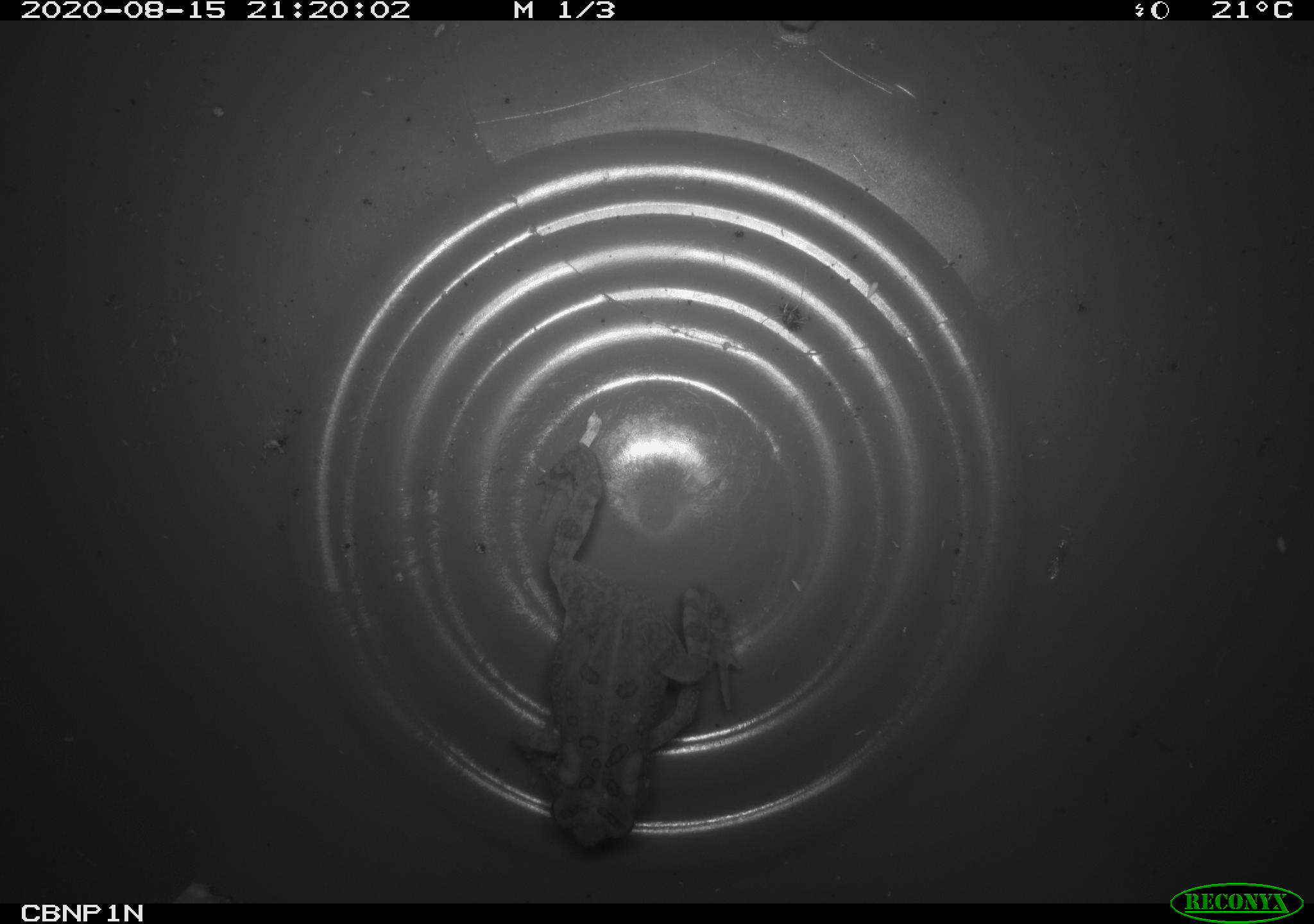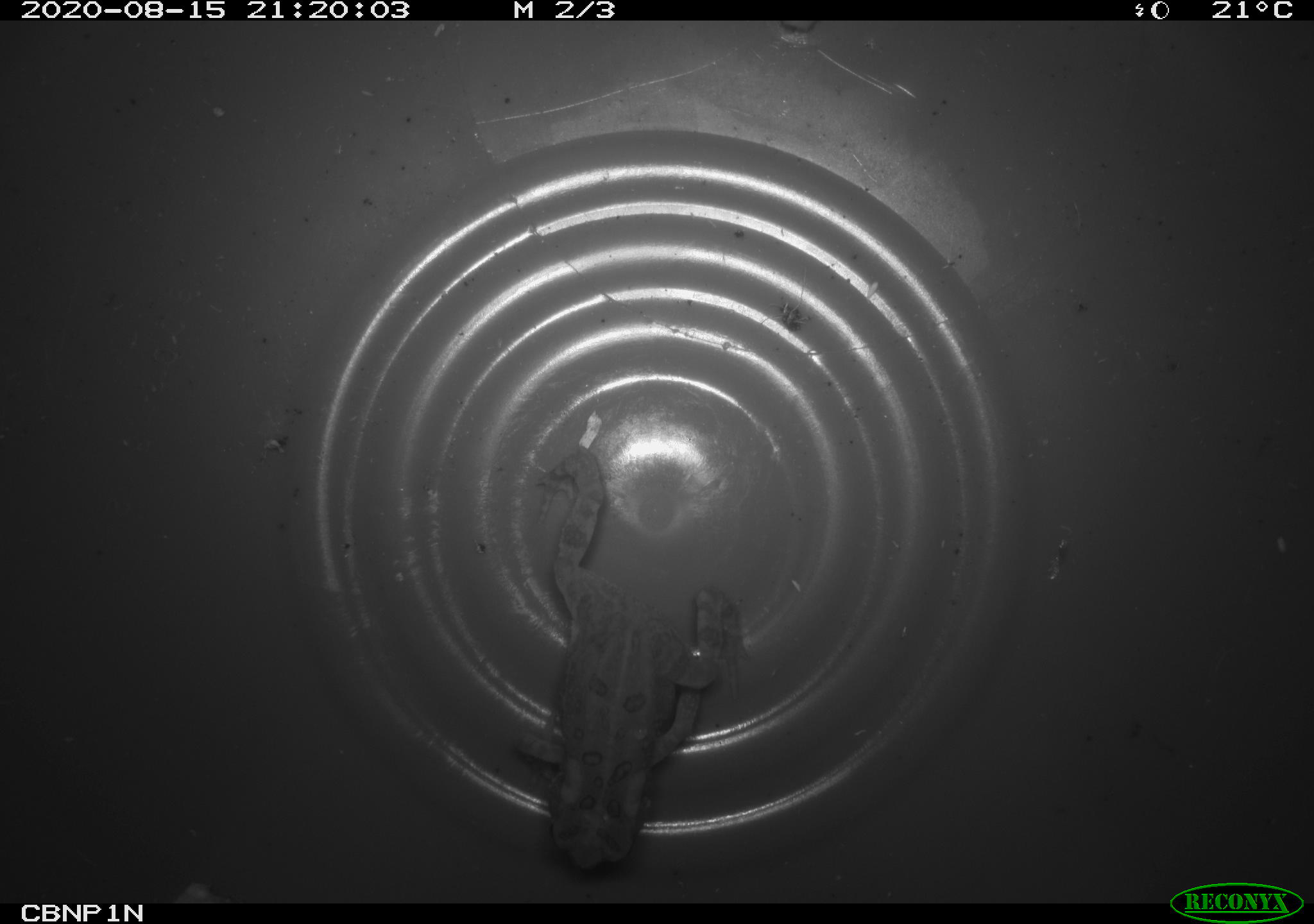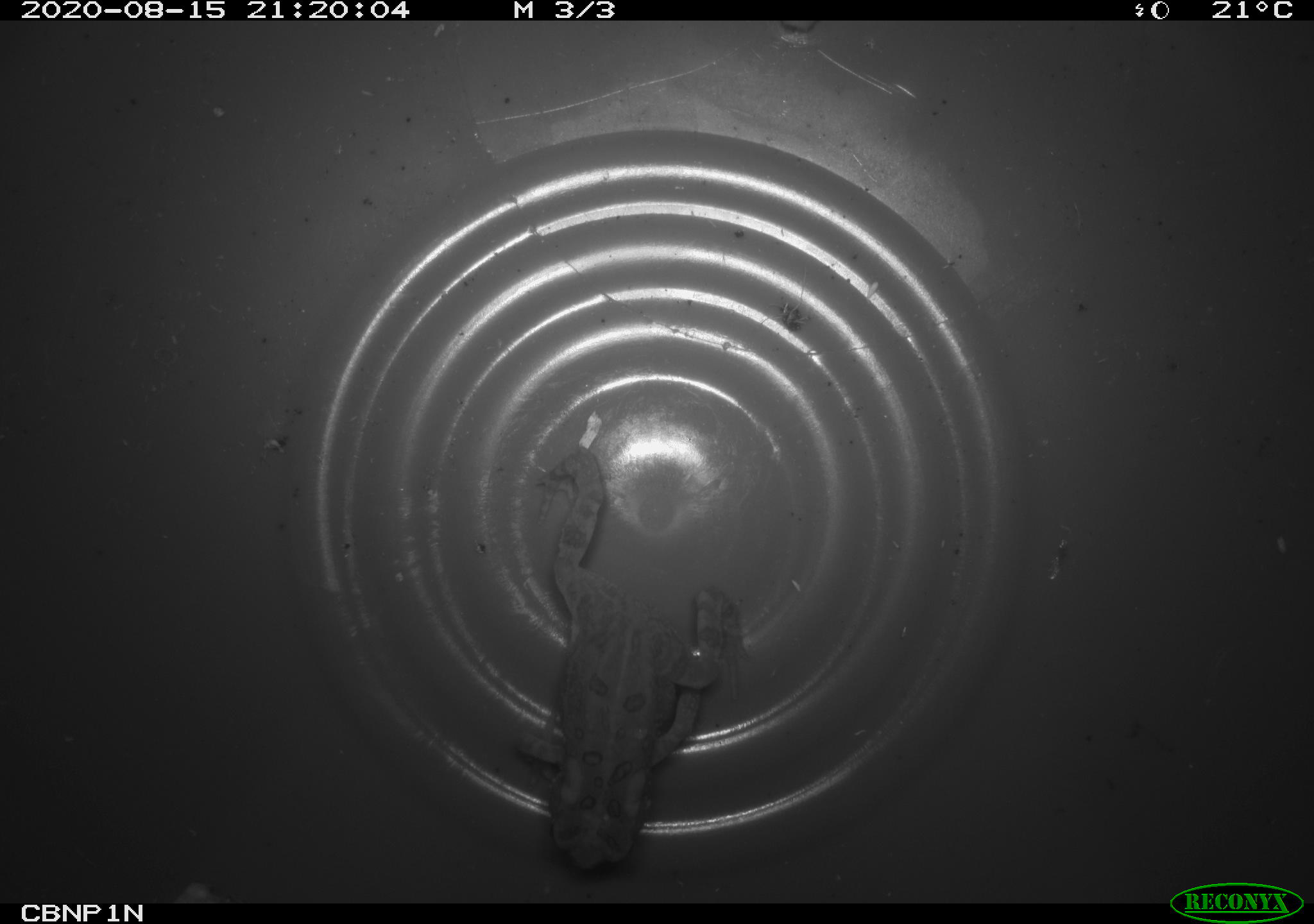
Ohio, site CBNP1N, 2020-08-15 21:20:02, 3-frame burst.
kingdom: Animalia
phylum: Chordata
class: Amphibia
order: Anura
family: Bufonidae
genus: Anaxyrus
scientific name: Anaxyrus americanus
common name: american toad